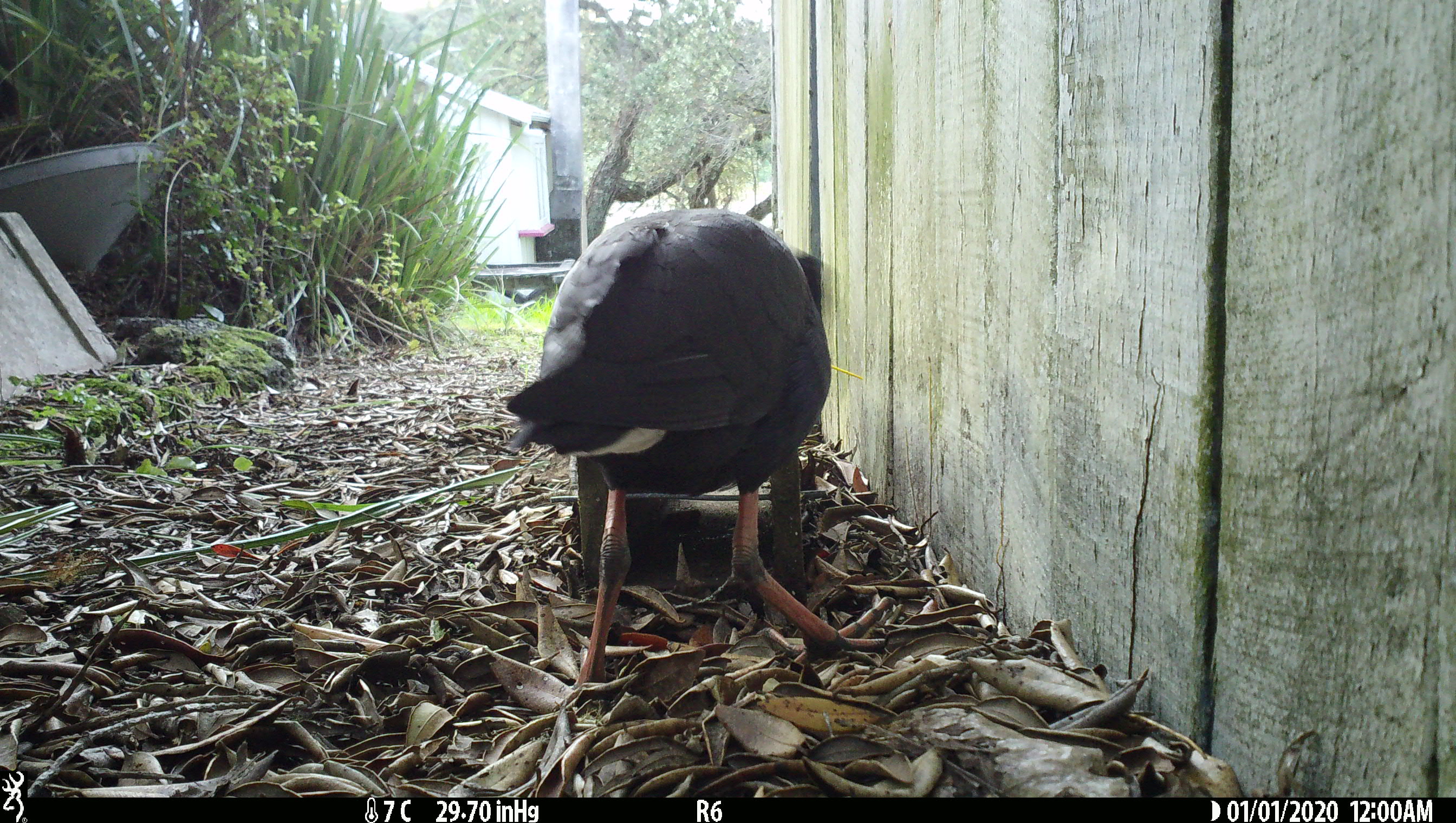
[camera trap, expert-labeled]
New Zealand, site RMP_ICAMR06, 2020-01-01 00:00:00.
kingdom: Animalia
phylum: Chordata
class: Aves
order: Gruiformes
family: Rallidae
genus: Porphyrio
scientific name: Porphyrio melanotus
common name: australasian swamphen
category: pukeko